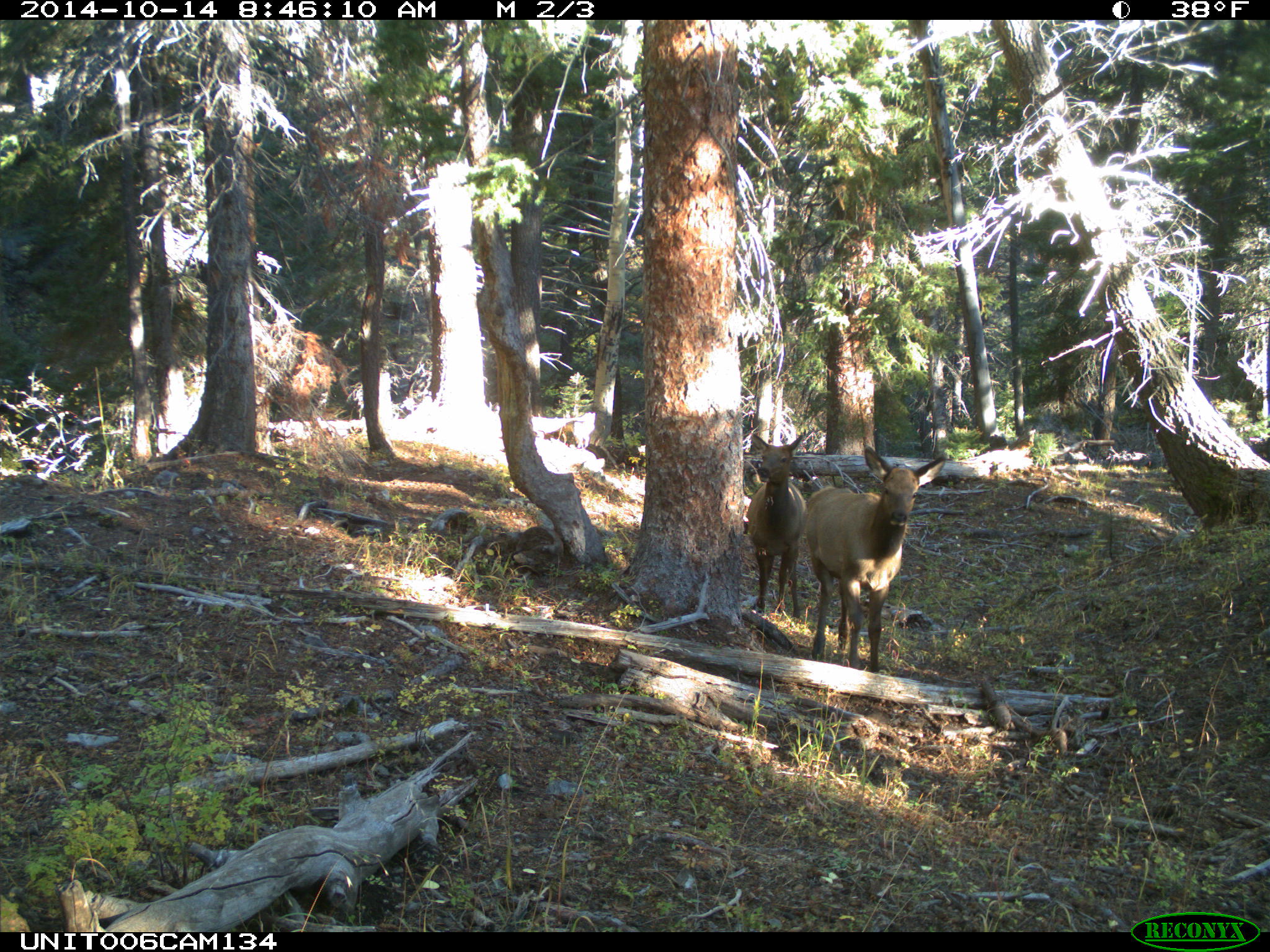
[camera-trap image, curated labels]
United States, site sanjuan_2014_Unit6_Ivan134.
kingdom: Animalia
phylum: Chordata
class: Mammalia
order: Artiodactyla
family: Cervidae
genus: Cervus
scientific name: Cervus elaphus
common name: red deer